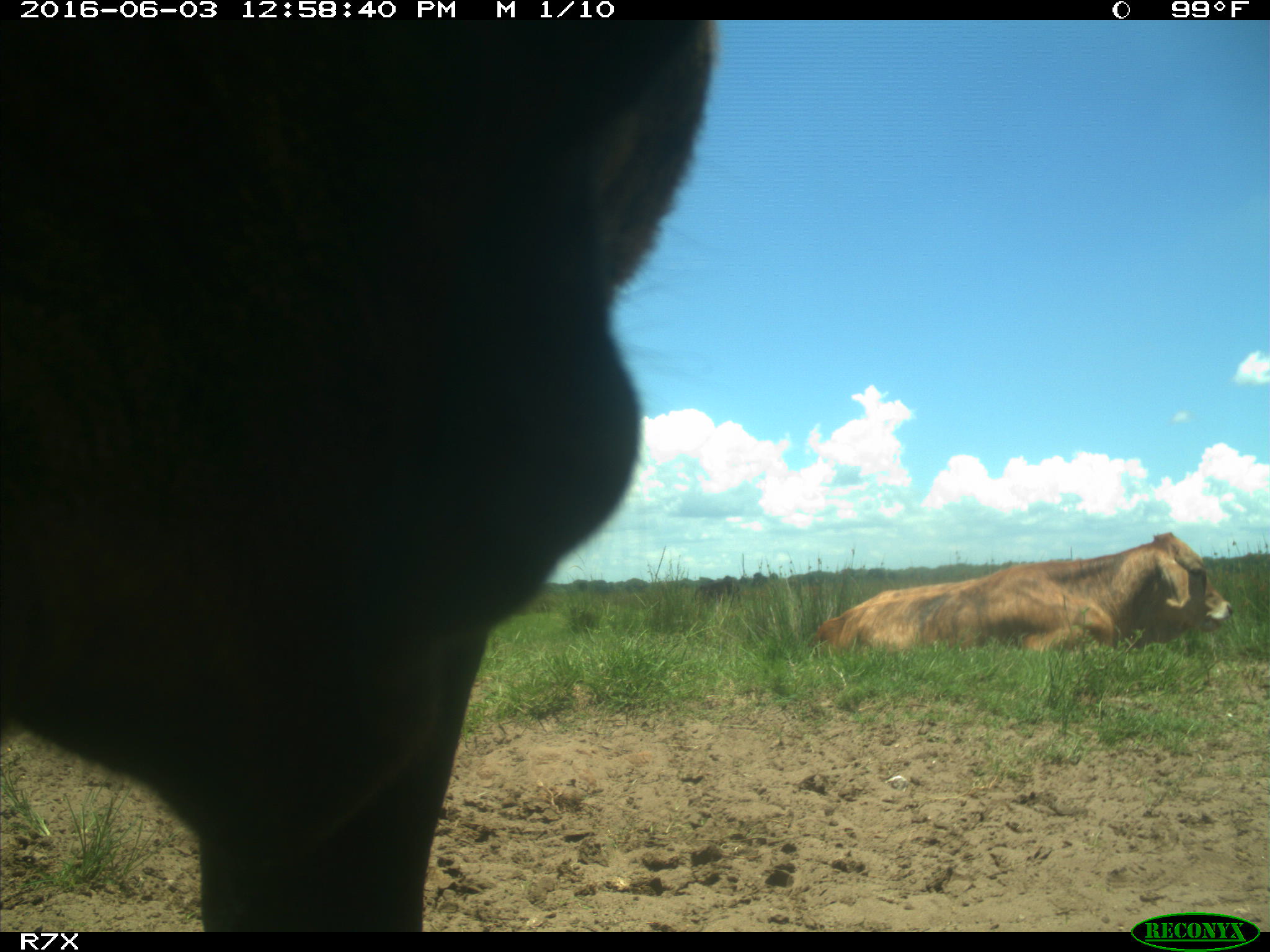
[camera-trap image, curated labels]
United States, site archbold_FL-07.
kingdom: Animalia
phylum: Chordata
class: Mammalia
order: Artiodactyla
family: Bovidae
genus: Bos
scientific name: Bos taurus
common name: domestic cow